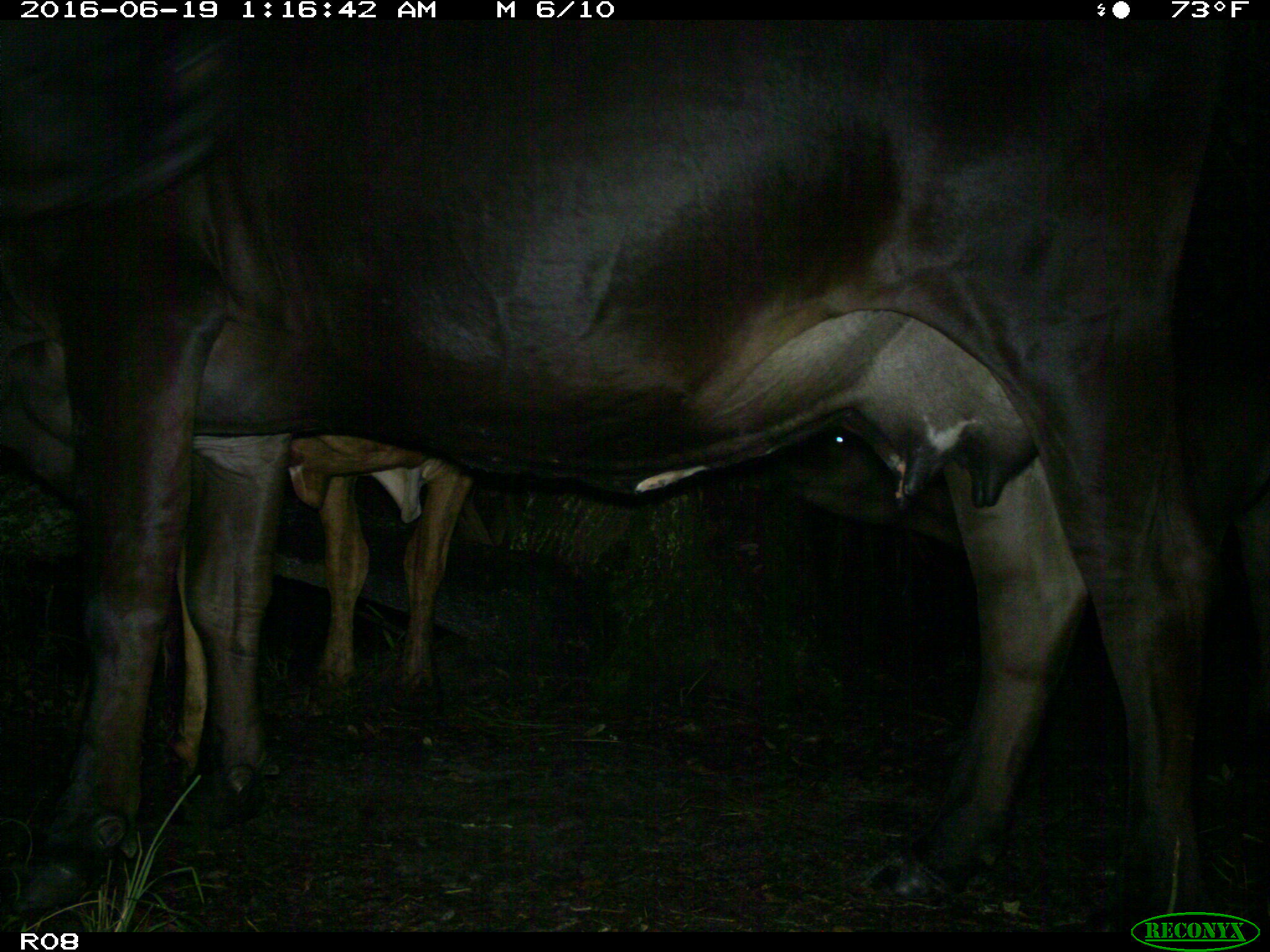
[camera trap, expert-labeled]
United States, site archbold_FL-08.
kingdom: Animalia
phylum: Chordata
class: Mammalia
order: Artiodactyla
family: Bovidae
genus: Bos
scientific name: Bos taurus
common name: domestic cow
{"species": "Bos taurus (domestic cow)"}